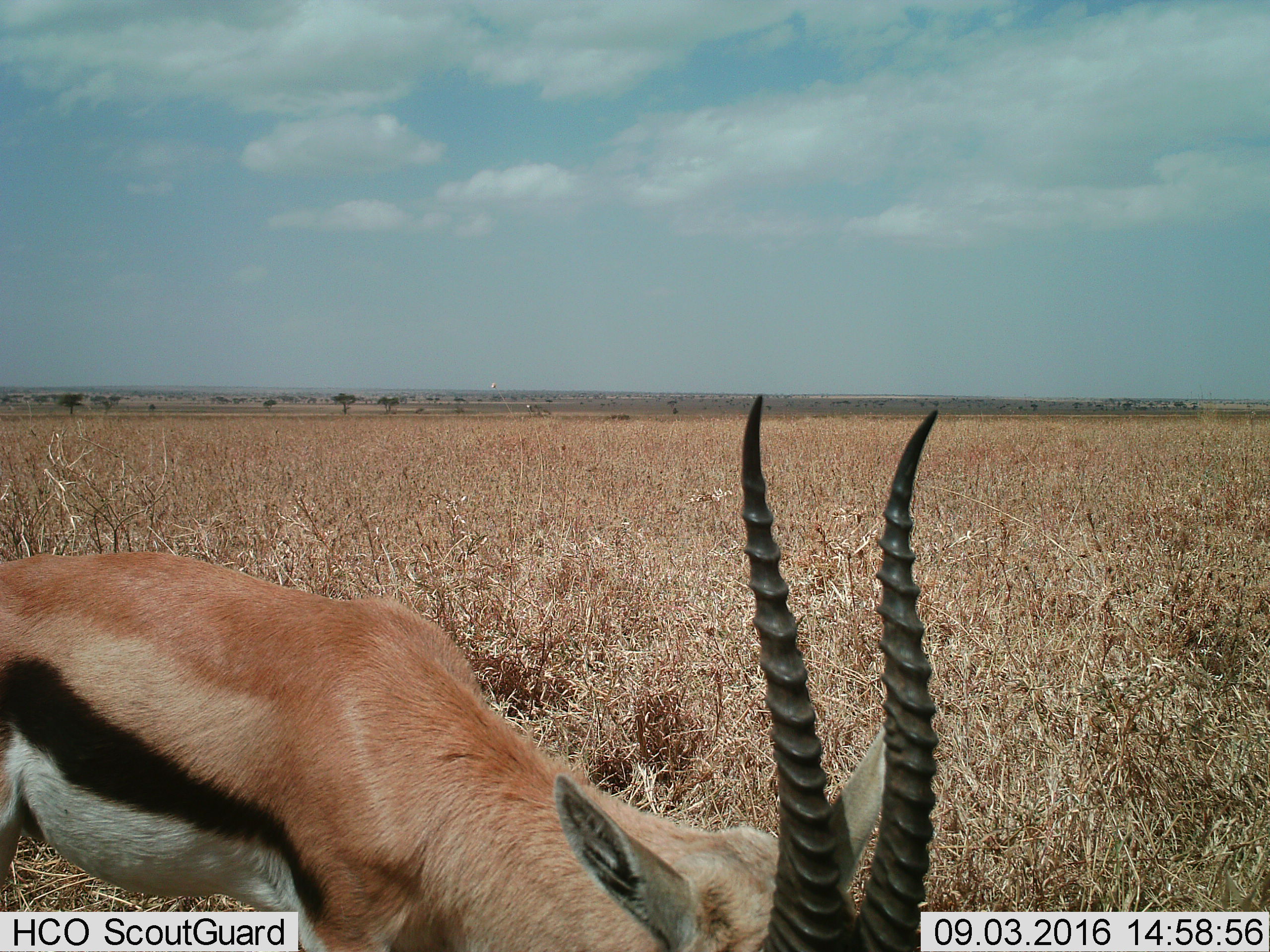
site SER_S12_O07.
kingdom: Animalia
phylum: Chordata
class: Mammalia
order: Artiodactyla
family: Bovidae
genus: Eudorcas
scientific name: Eudorcas thomsonii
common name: thomson's gazelle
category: gazellethomsons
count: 1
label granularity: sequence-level